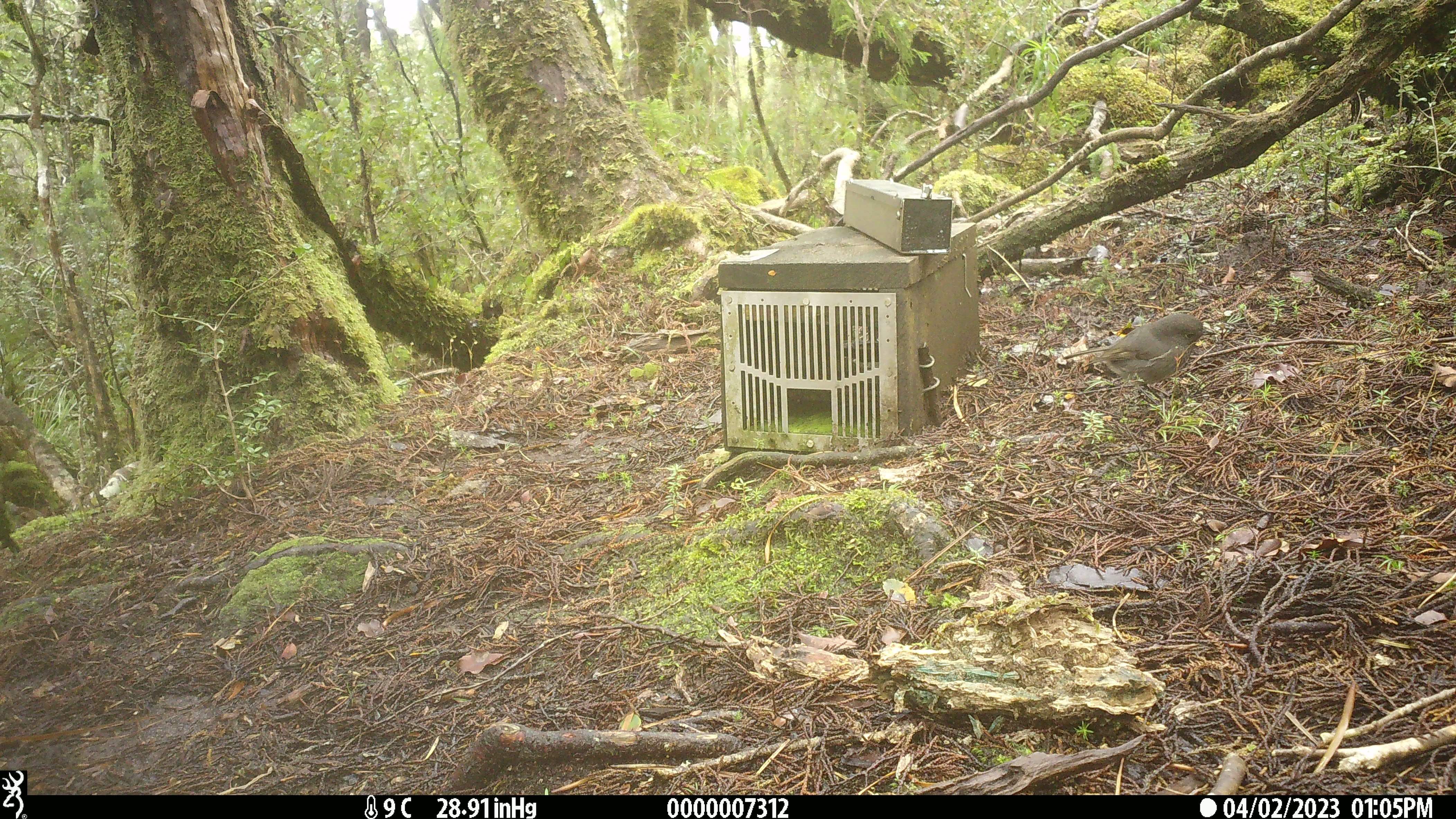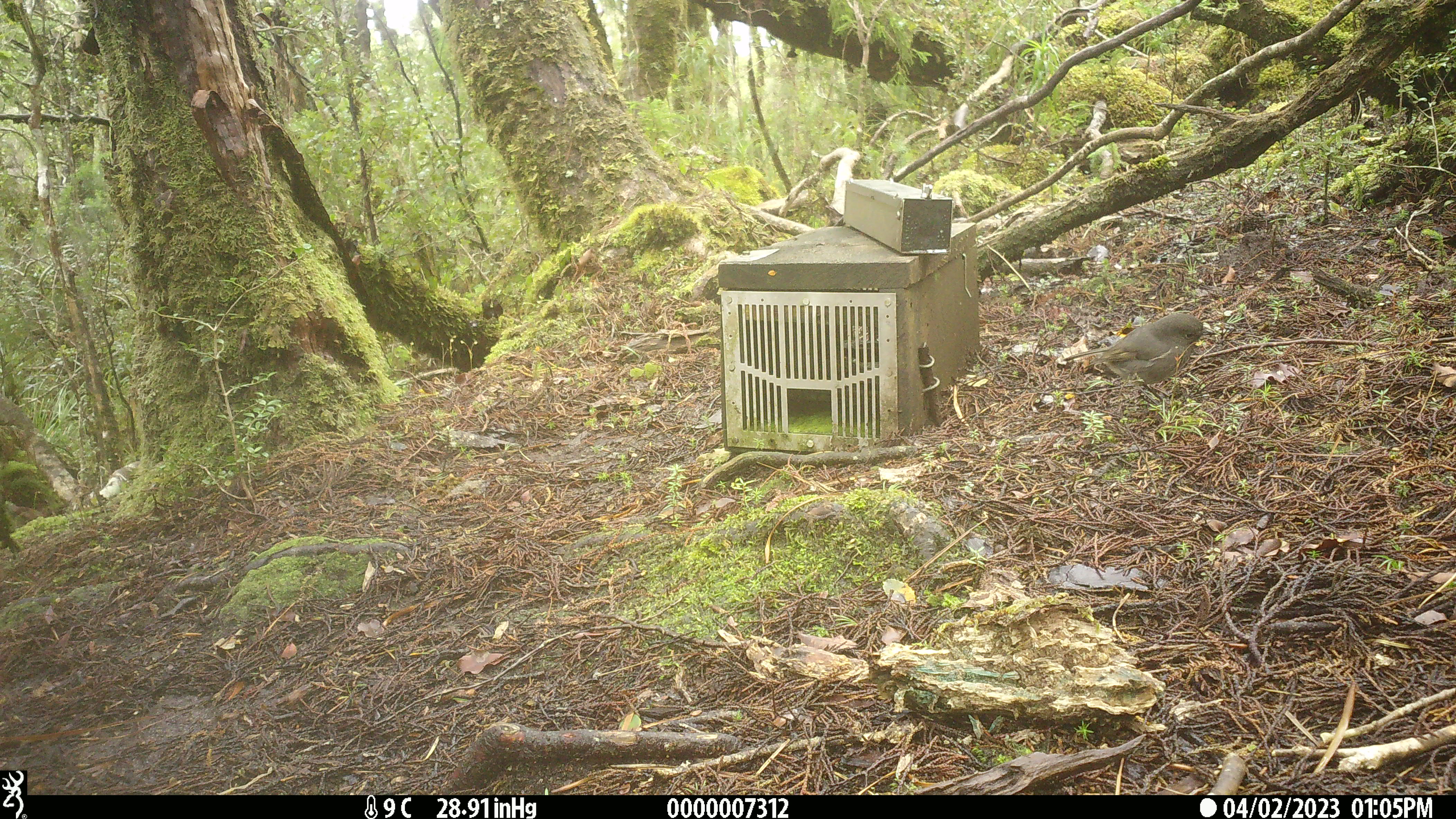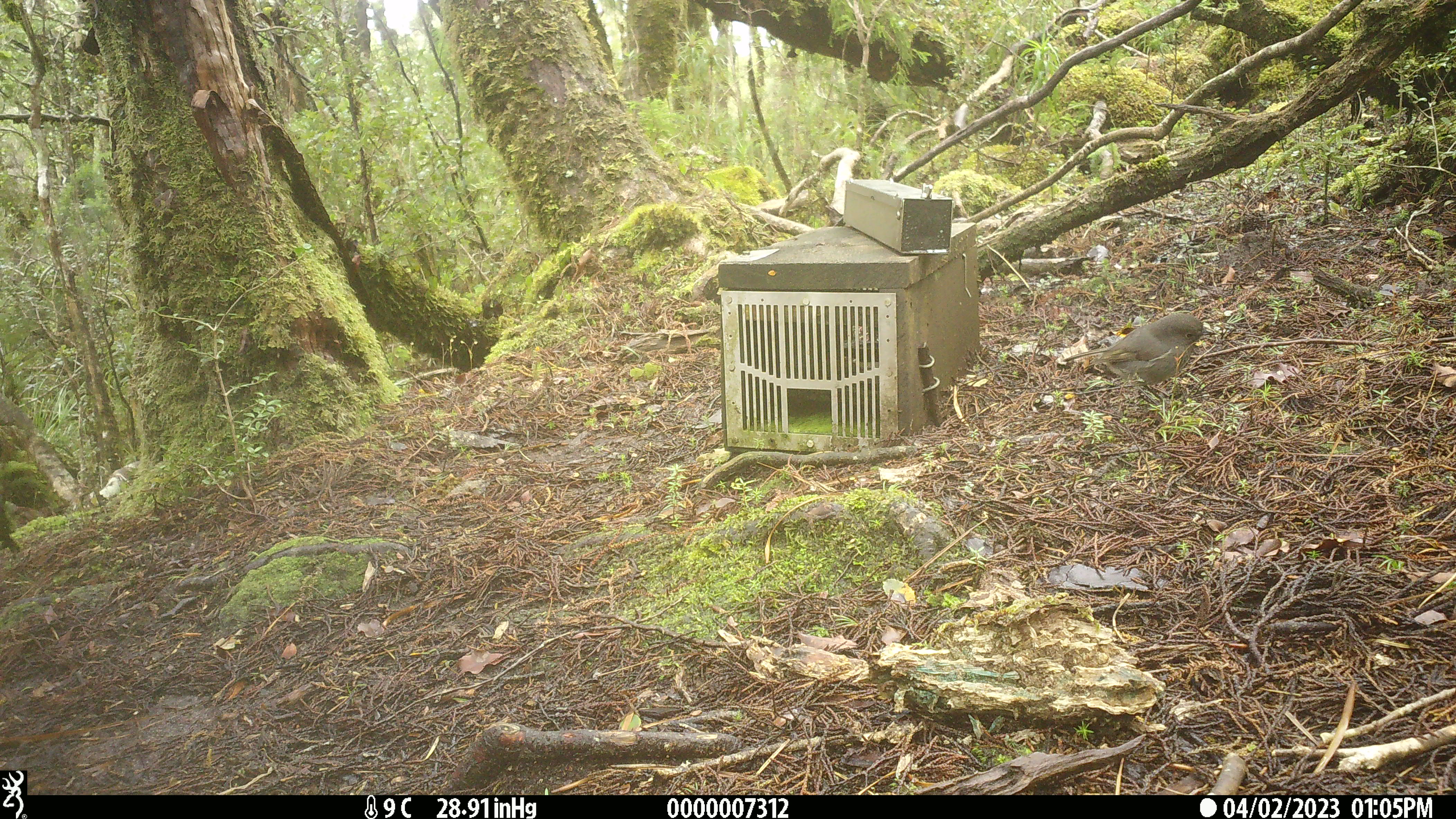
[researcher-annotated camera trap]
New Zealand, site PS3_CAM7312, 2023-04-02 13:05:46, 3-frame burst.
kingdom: Animalia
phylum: Chordata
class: Aves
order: Passeriformes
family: Petroicidae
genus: Petroica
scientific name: Petroica australis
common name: new zealand robin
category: robin